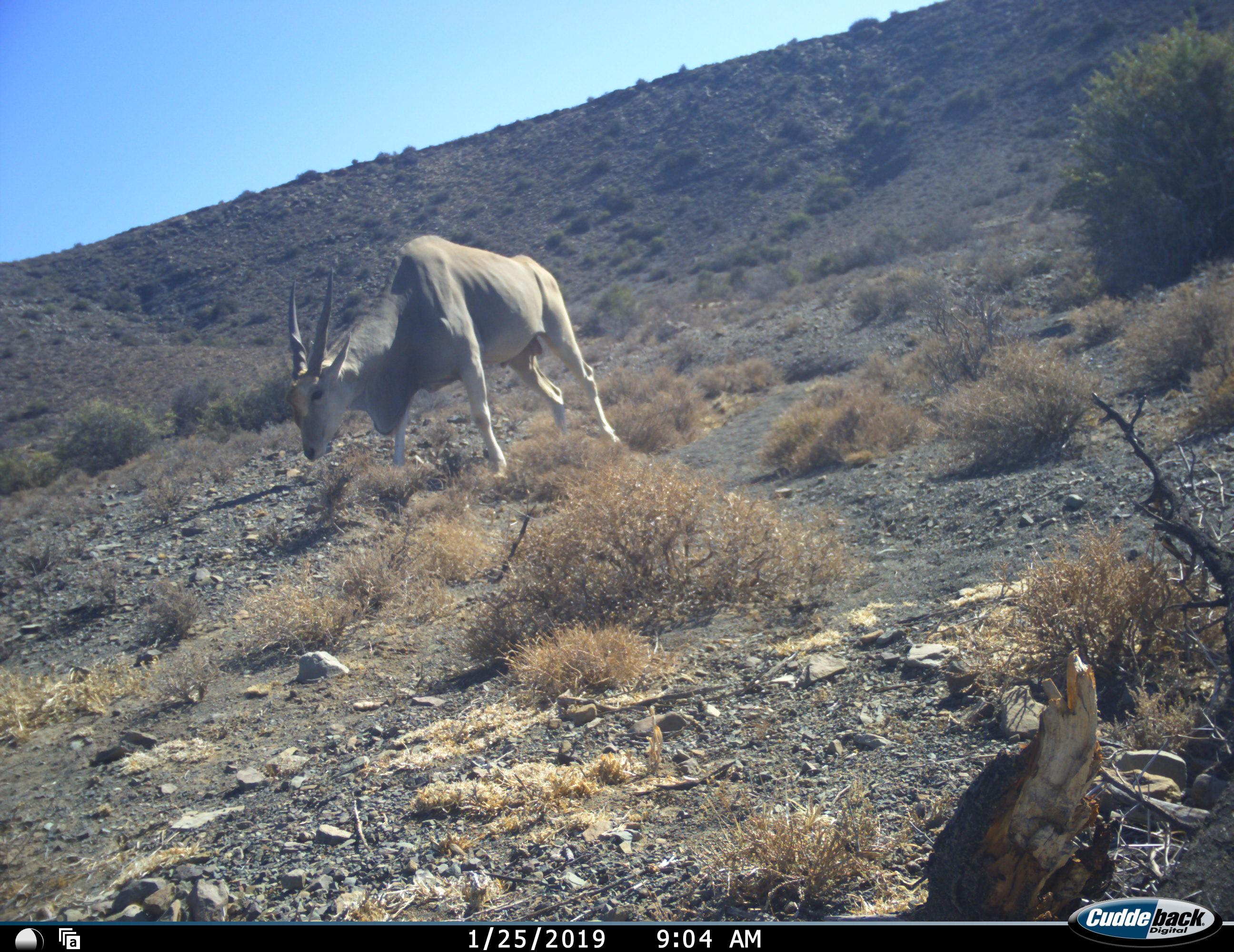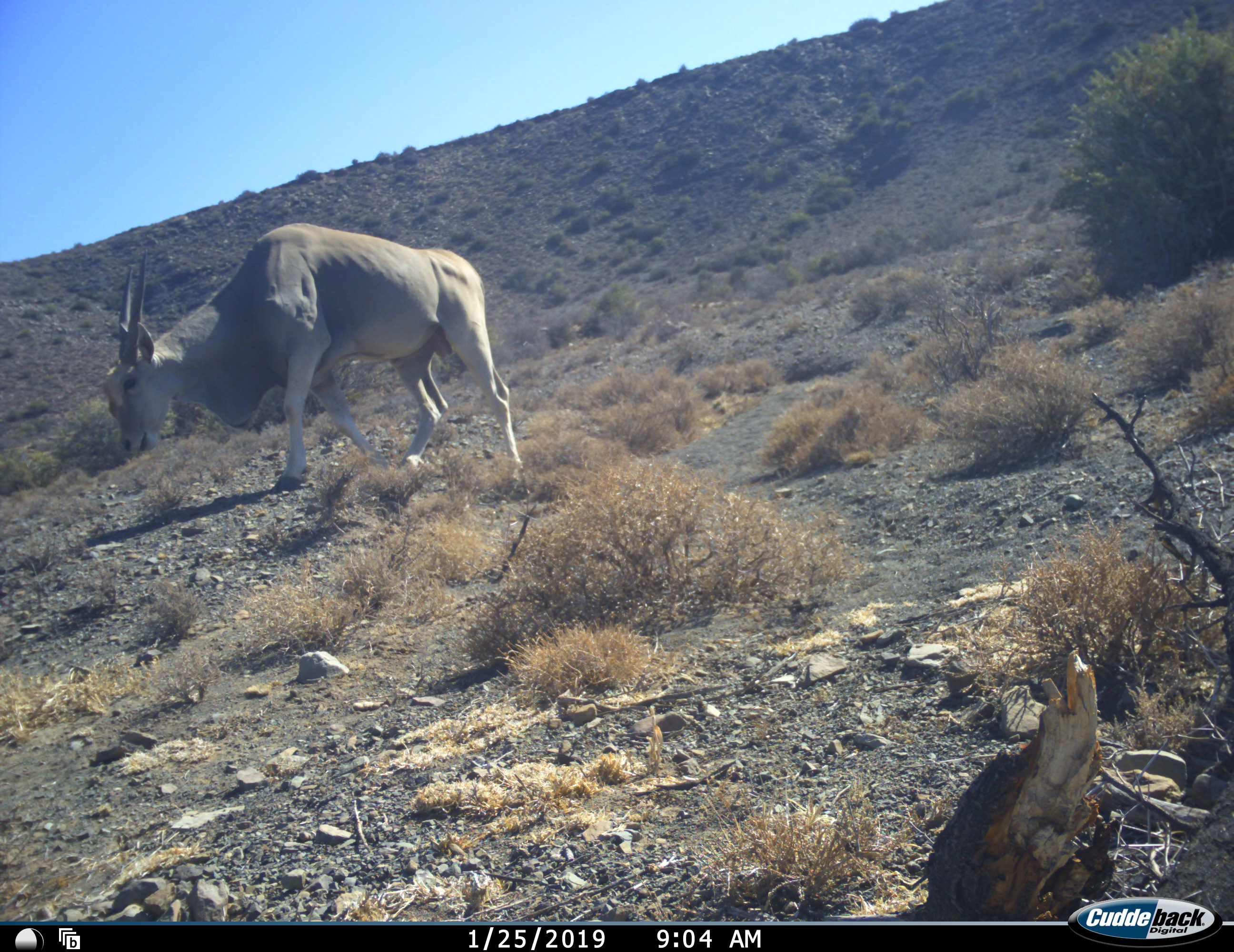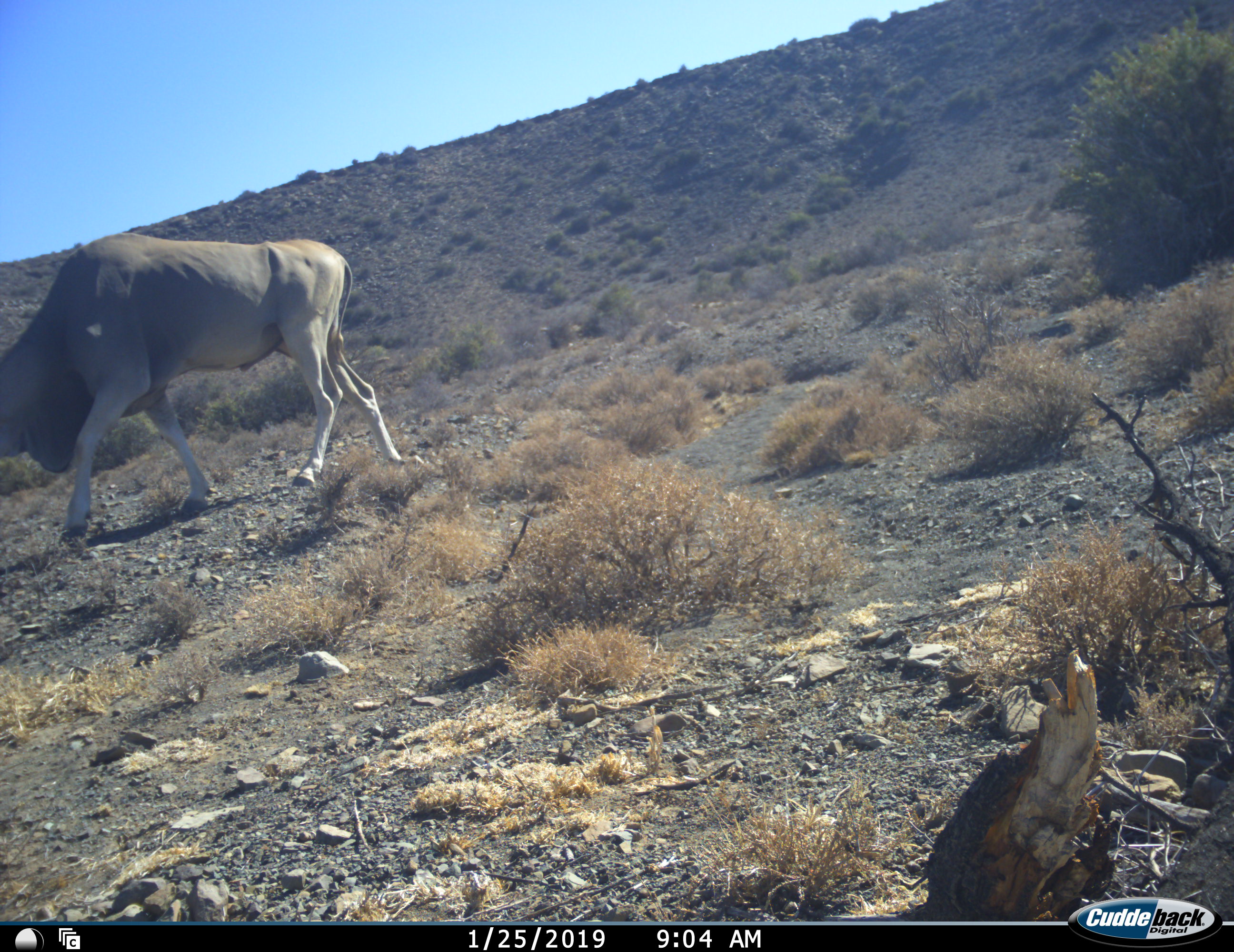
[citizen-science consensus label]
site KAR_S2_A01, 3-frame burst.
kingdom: Animalia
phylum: Chordata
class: Mammalia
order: Artiodactyla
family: Bovidae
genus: Tragelaphus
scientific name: Tragelaphus oryx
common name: eland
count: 1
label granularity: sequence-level